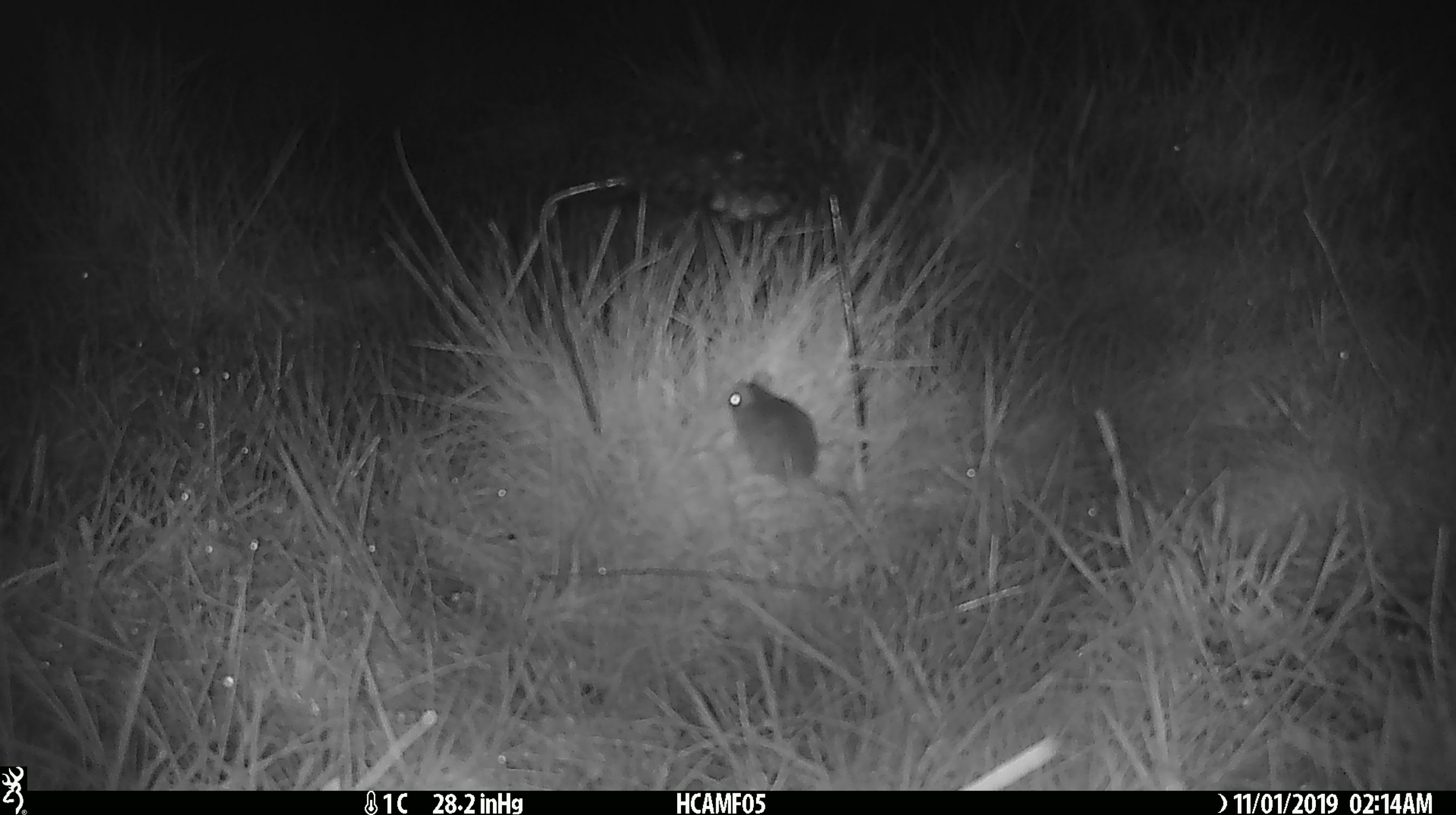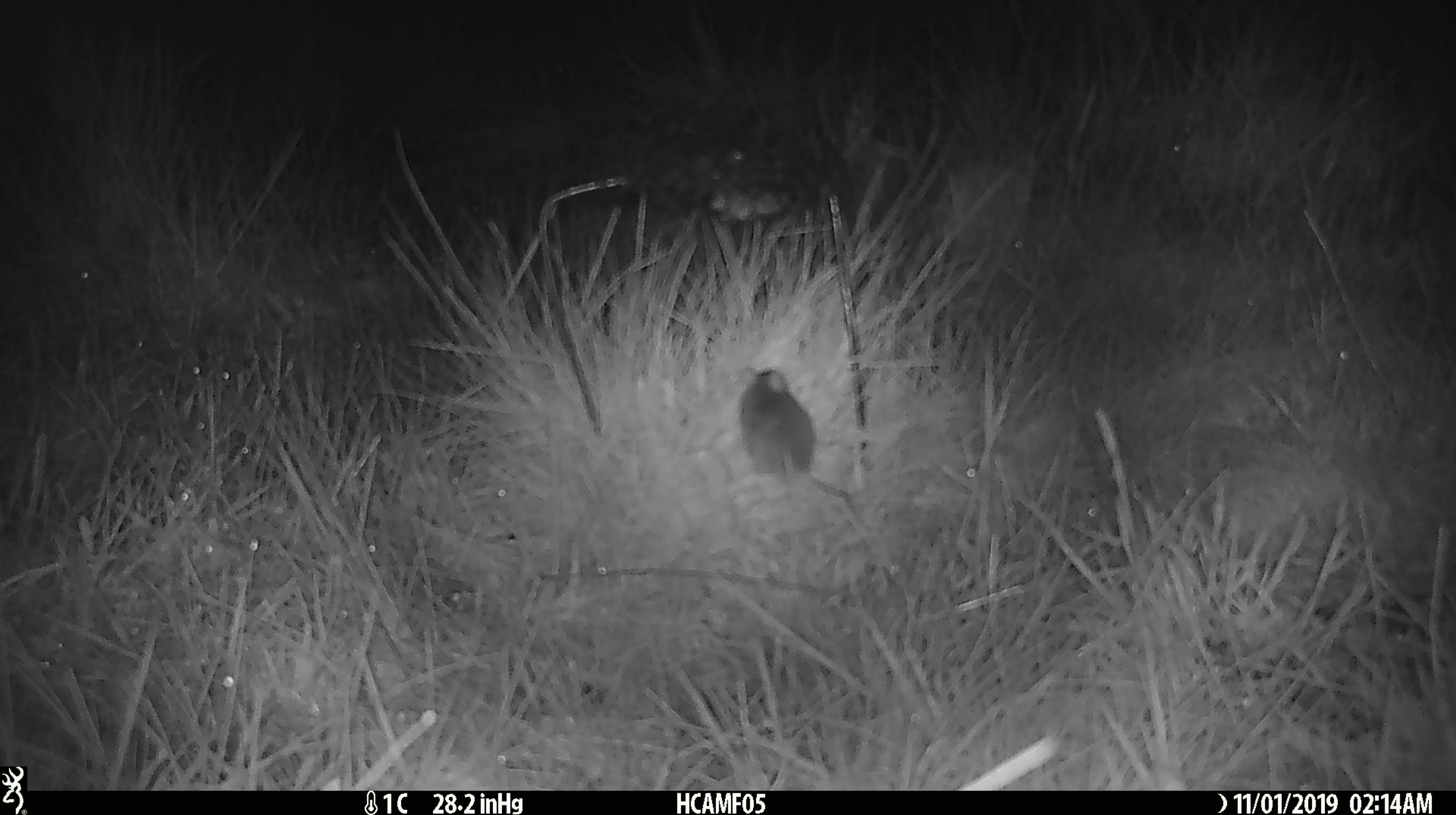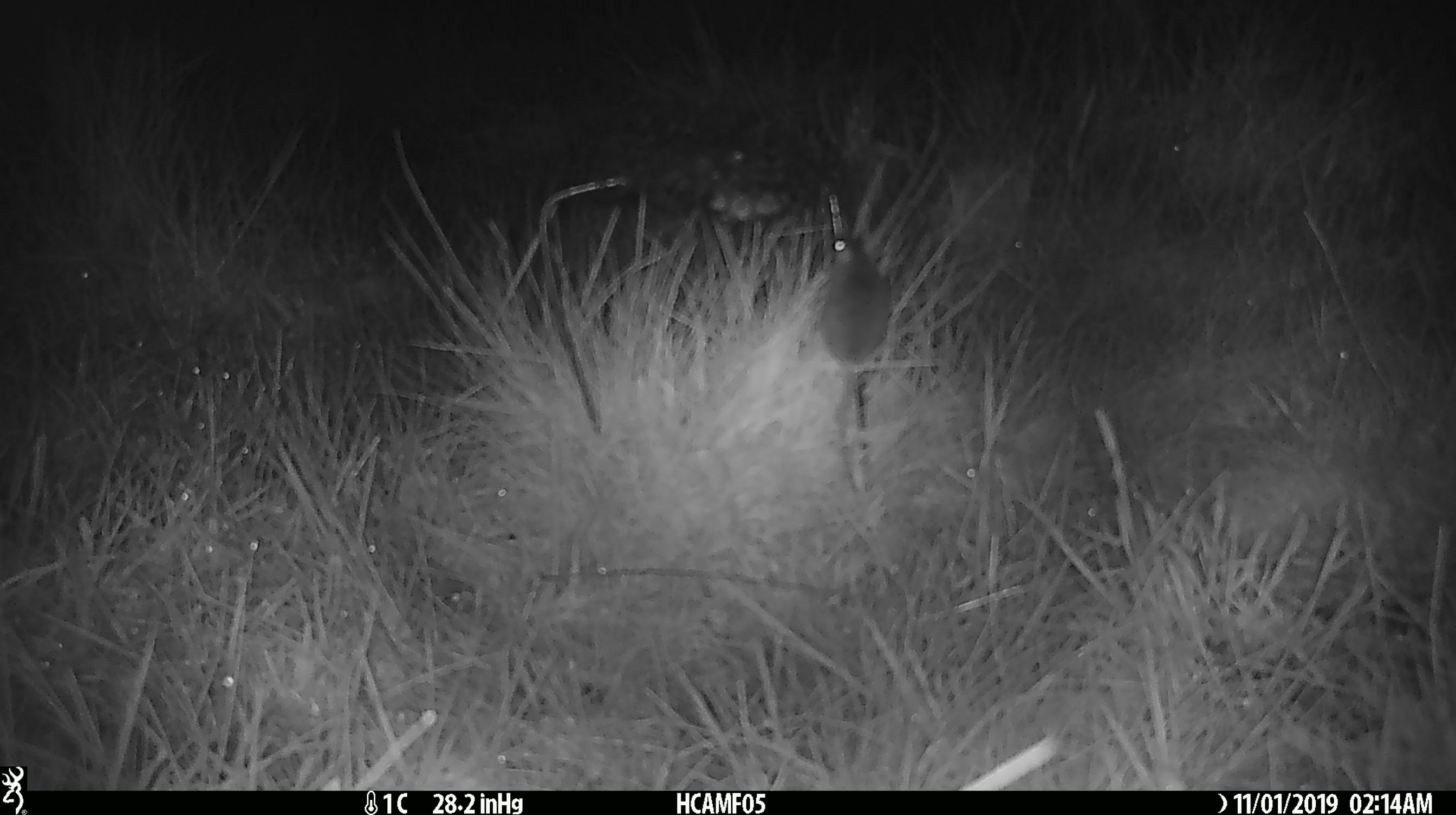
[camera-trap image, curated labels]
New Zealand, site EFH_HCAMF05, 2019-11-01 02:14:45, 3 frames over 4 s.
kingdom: Animalia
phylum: Chordata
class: Mammalia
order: Rodentia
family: Muridae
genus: Mus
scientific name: Mus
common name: mouse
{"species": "mouse (Mus)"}